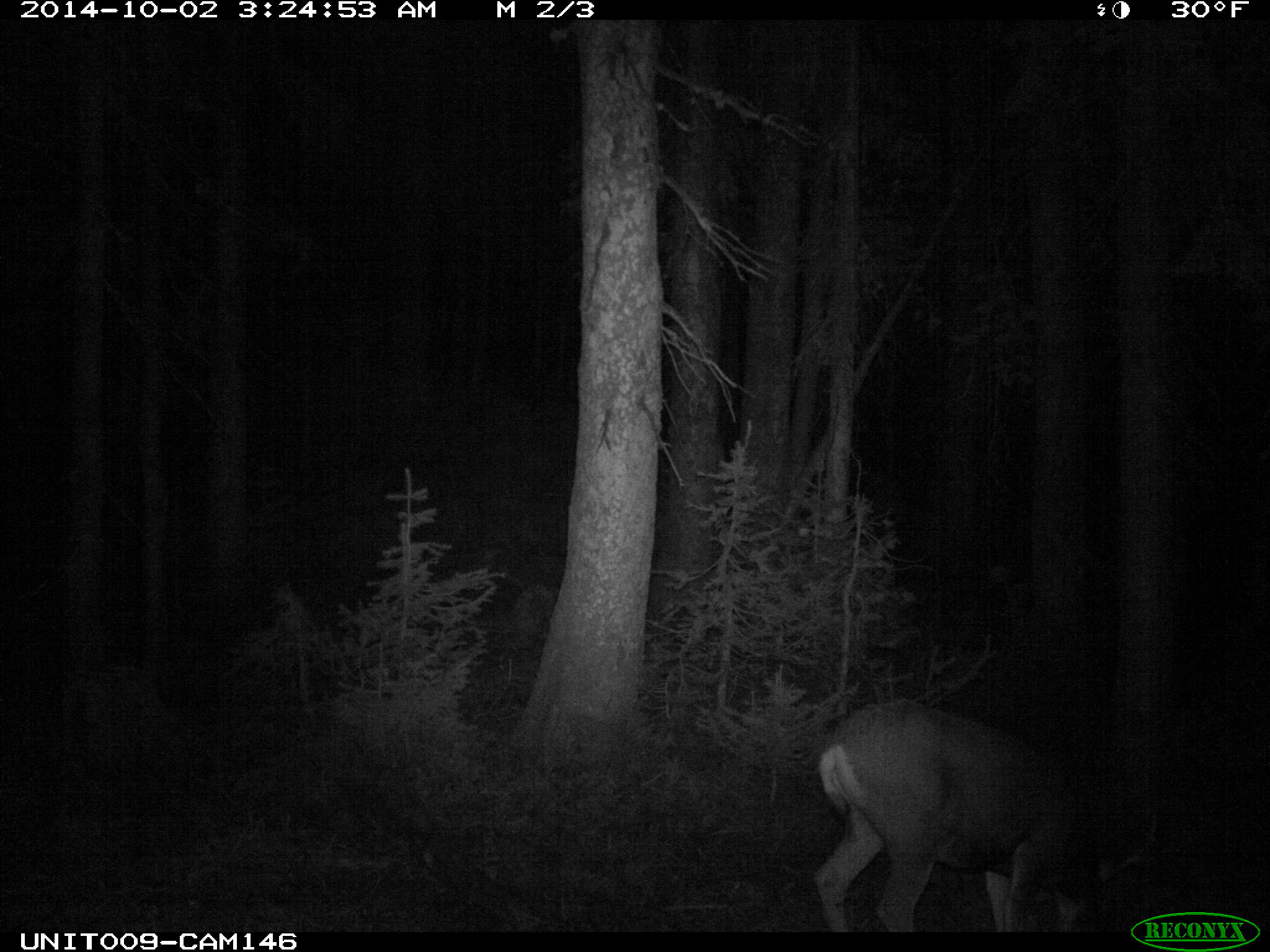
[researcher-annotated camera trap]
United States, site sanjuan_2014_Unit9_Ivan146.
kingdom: Animalia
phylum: Chordata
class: Mammalia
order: Artiodactyla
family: Cervidae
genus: Odocoileus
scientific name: Odocoileus hemionus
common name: mule deer